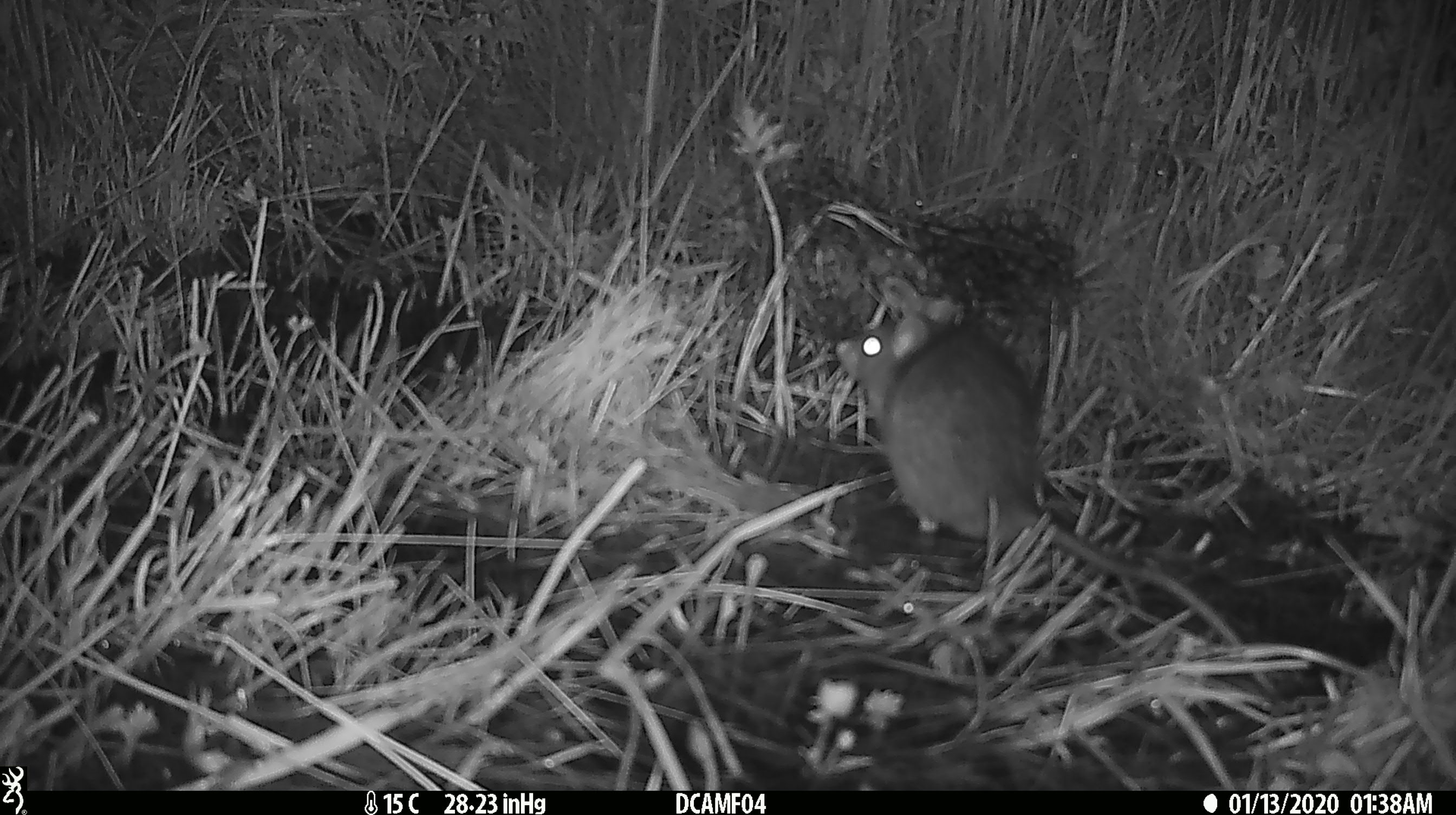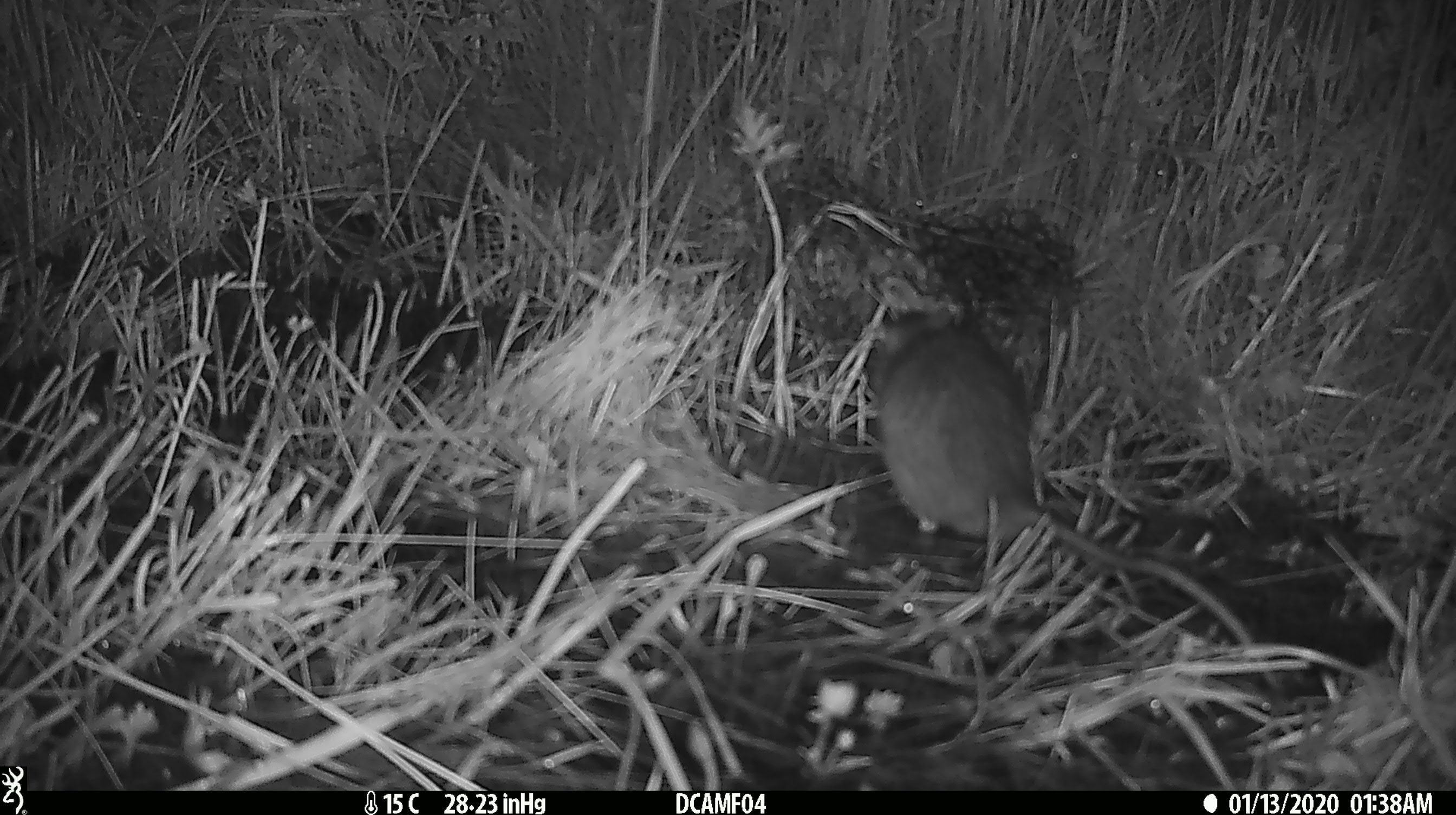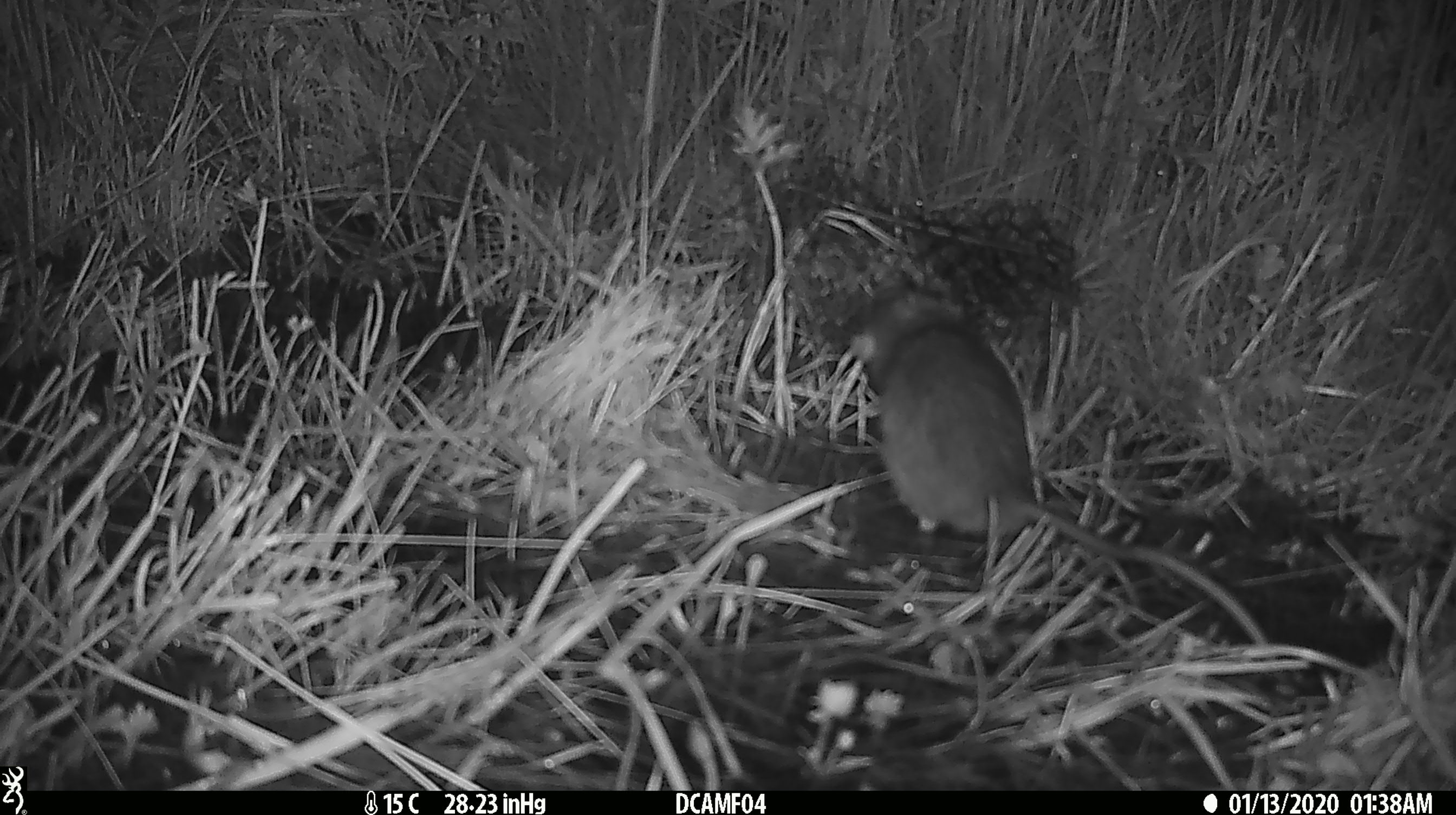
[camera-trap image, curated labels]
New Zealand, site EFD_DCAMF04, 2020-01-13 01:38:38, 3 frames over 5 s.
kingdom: Animalia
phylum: Chordata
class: Mammalia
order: Rodentia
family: Muridae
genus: Rattus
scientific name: Rattus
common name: rat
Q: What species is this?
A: Rat (Rattus).